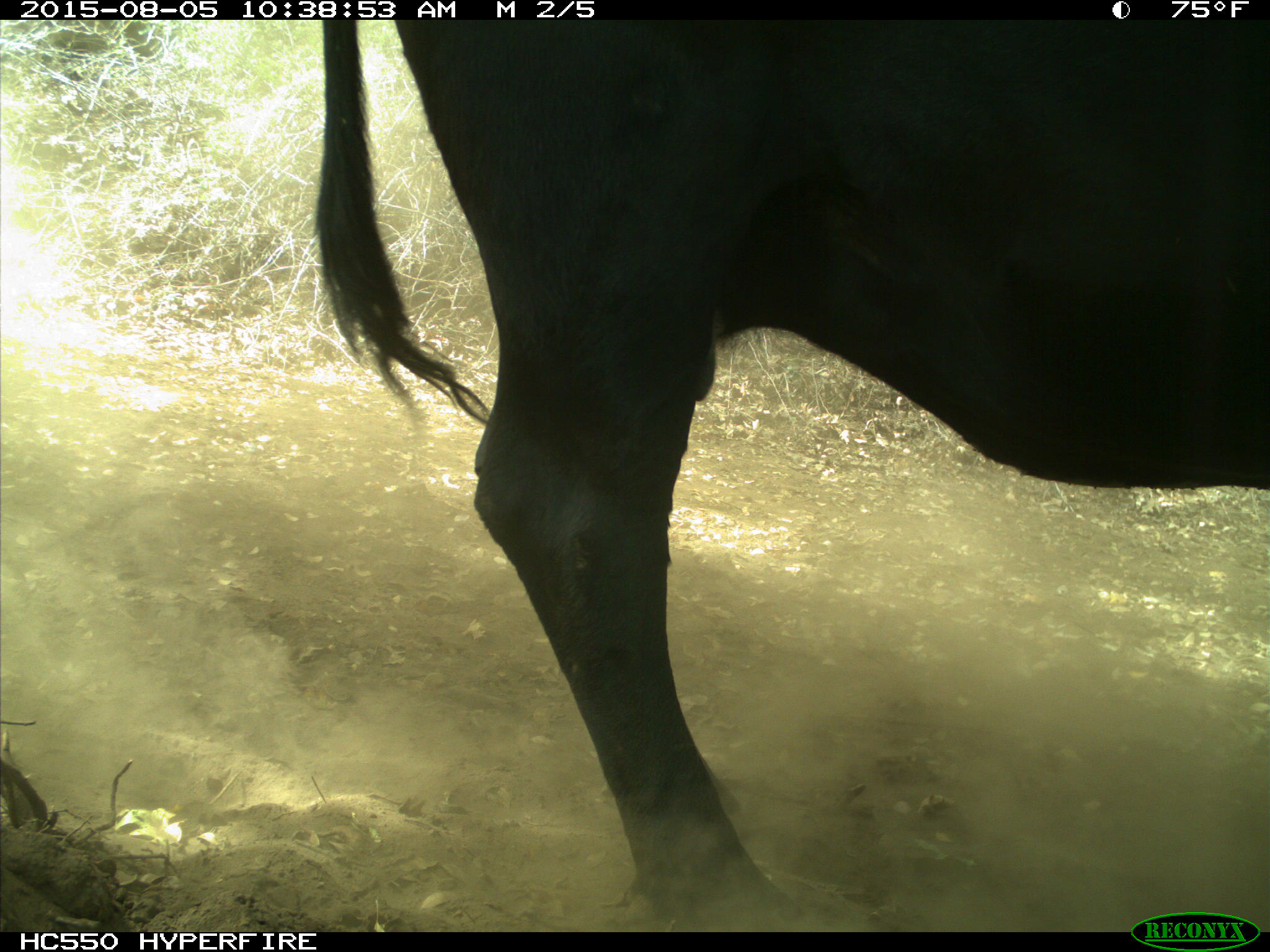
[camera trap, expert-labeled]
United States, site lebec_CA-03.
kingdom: Animalia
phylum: Chordata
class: Mammalia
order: Artiodactyla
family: Bovidae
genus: Bos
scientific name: Bos taurus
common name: domestic cow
Bos taurus (domestic cow).